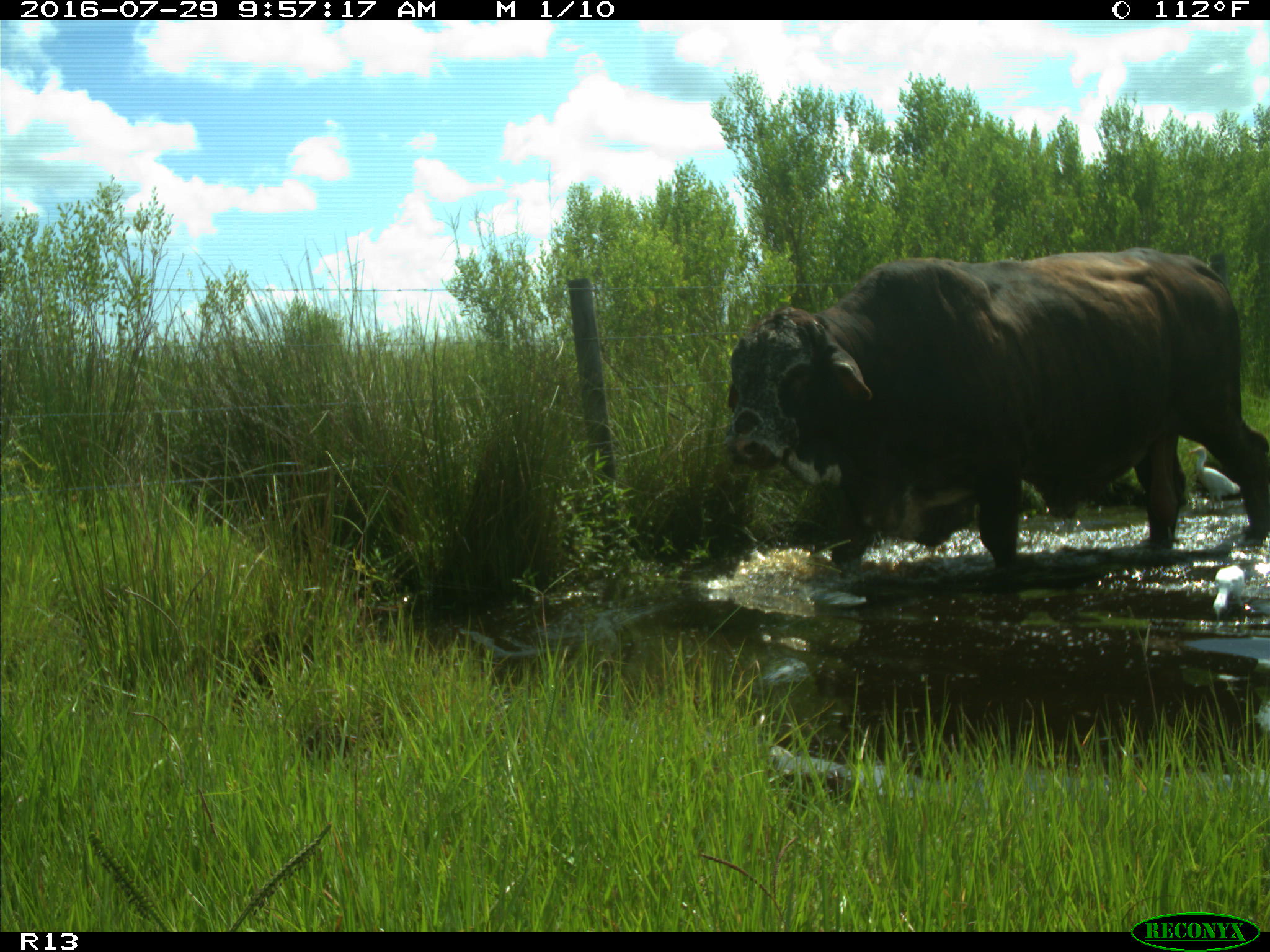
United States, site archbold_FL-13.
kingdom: Animalia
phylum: Chordata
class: Mammalia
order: Artiodactyla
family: Bovidae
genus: Bos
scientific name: Bos taurus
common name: domestic cow